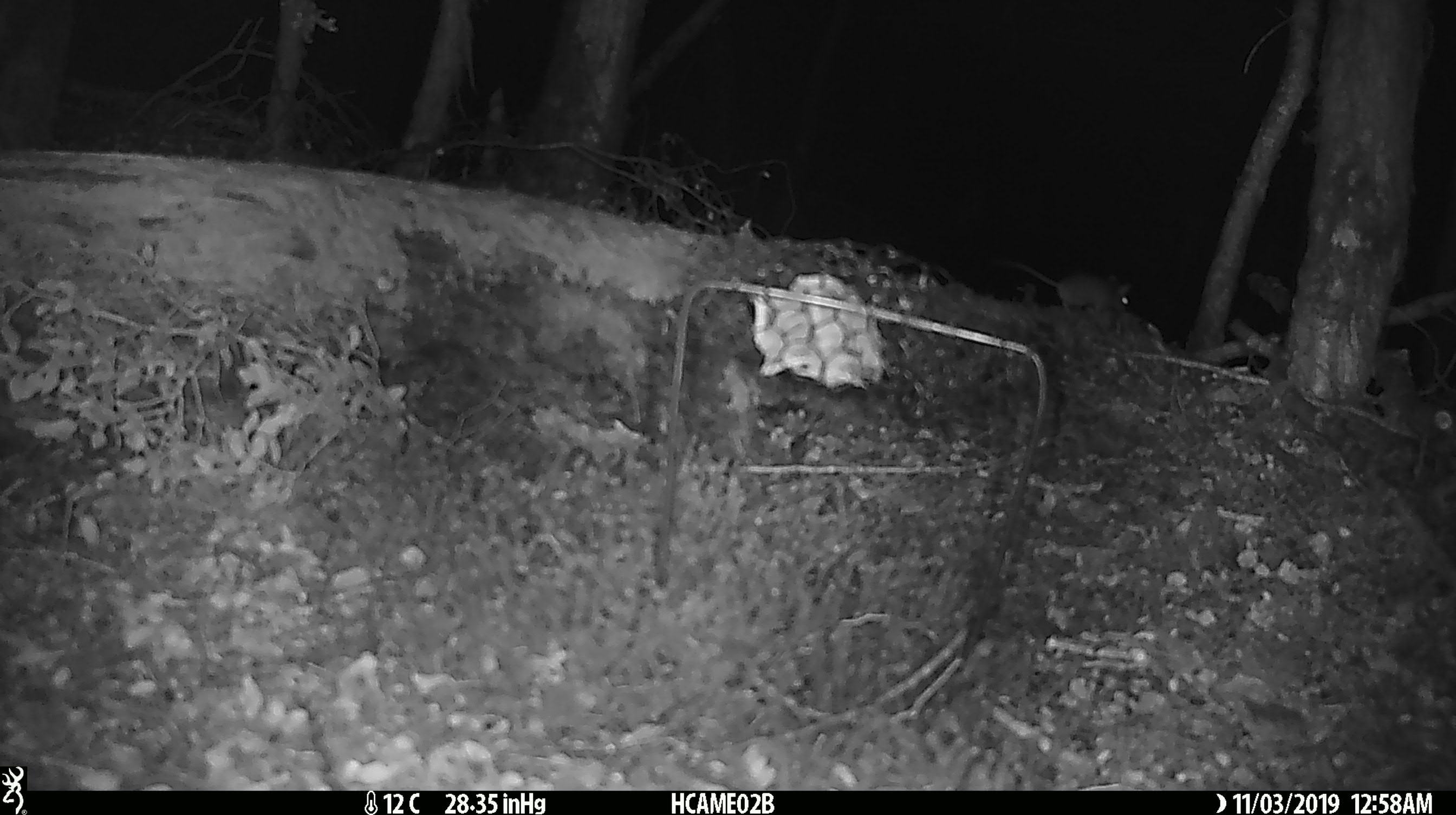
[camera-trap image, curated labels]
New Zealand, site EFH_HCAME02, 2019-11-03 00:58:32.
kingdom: Animalia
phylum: Chordata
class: Mammalia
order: Rodentia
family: Muridae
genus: Mus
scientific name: Mus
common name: mouse